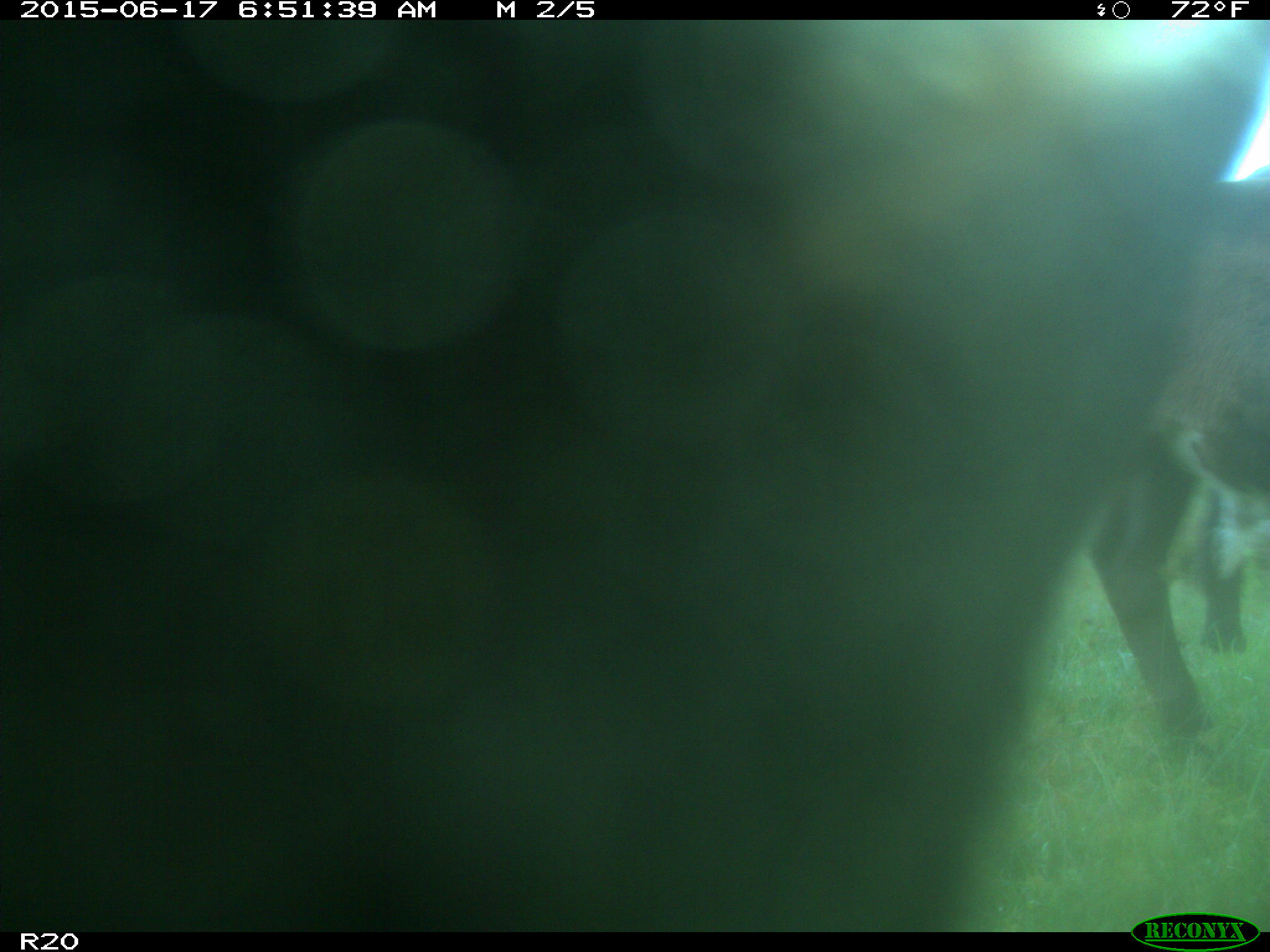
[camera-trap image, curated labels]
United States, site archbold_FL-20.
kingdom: Animalia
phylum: Chordata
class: Mammalia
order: Artiodactyla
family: Bovidae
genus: Bos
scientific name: Bos taurus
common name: domestic cow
Bos taurus (domestic cow).